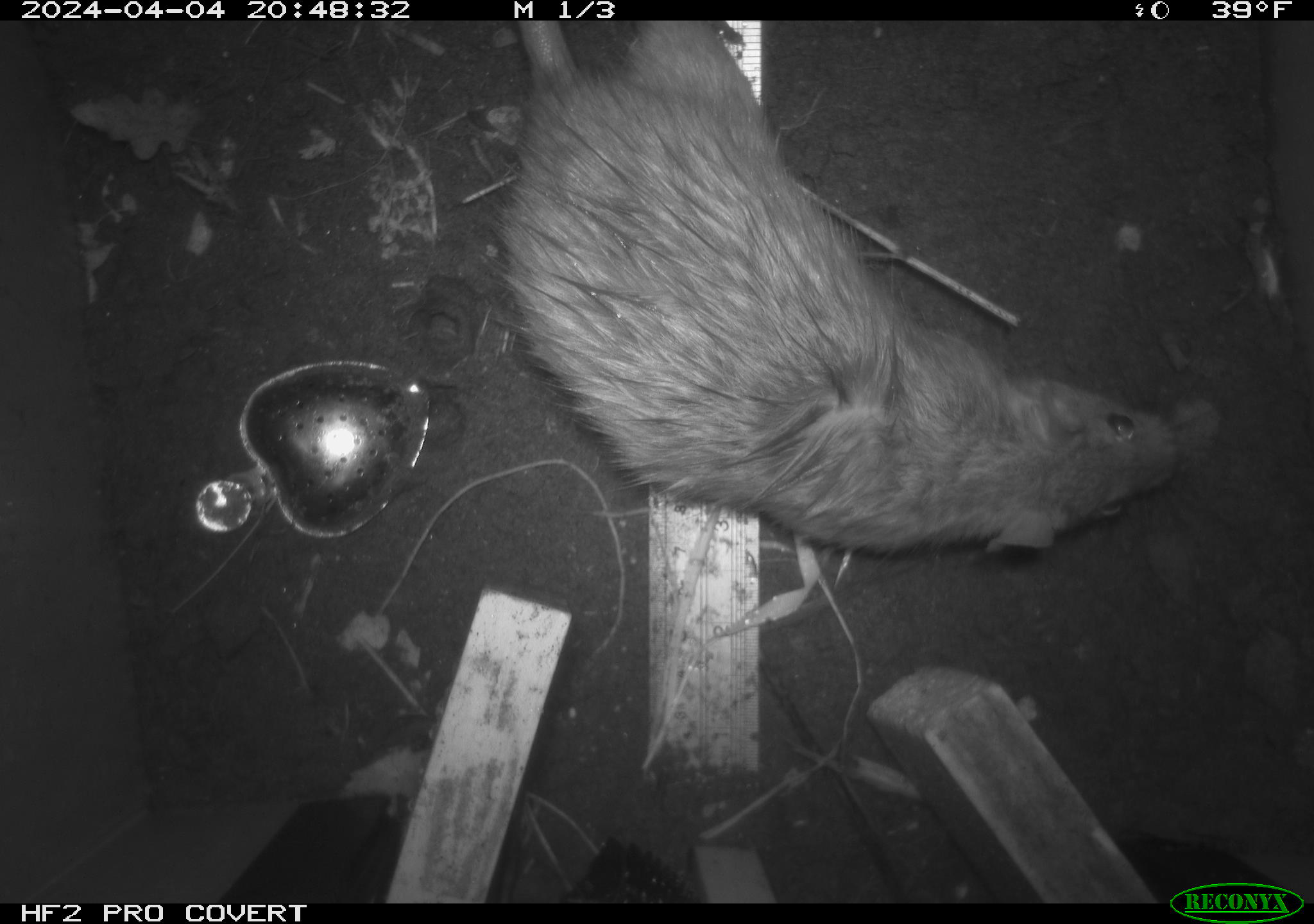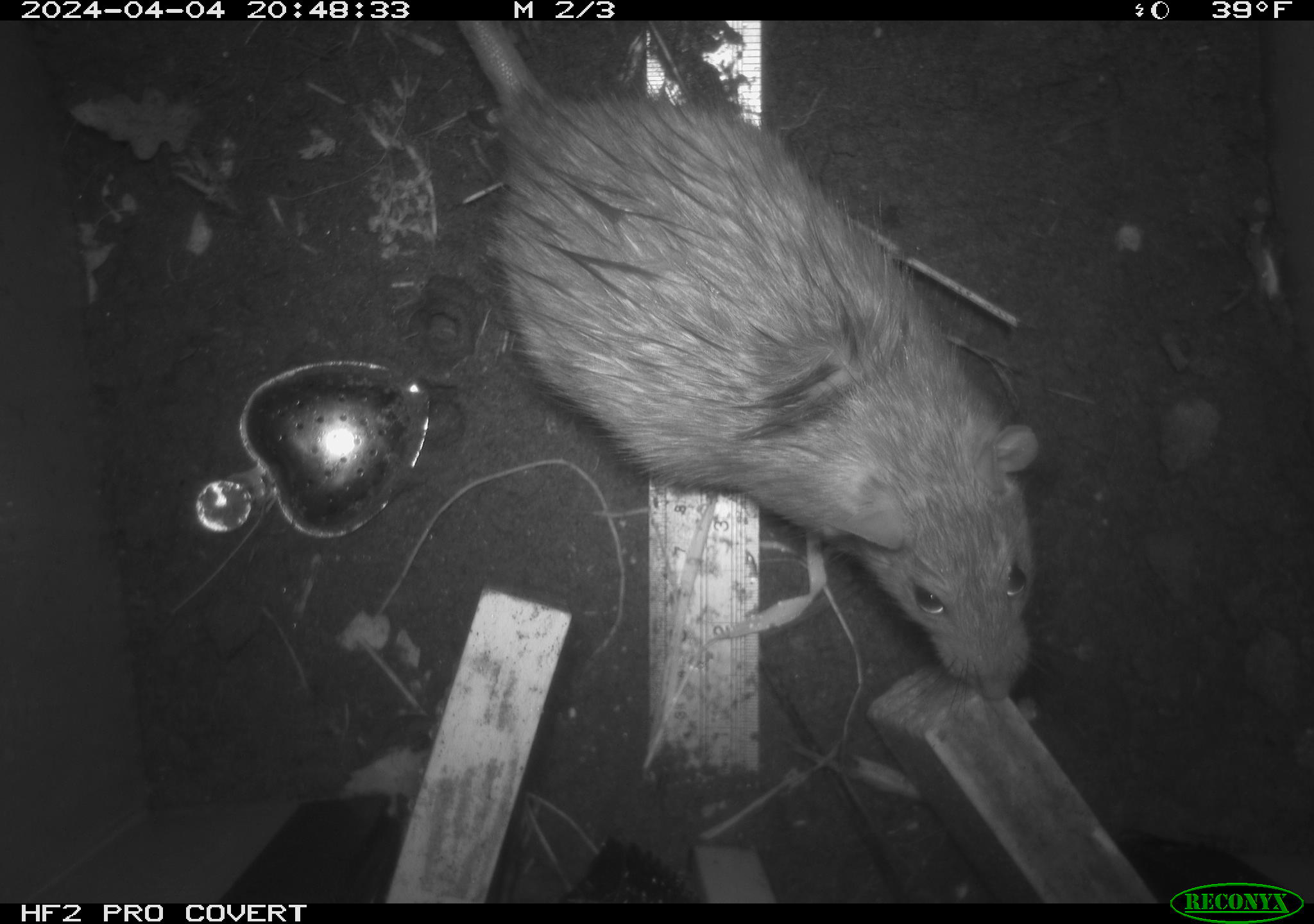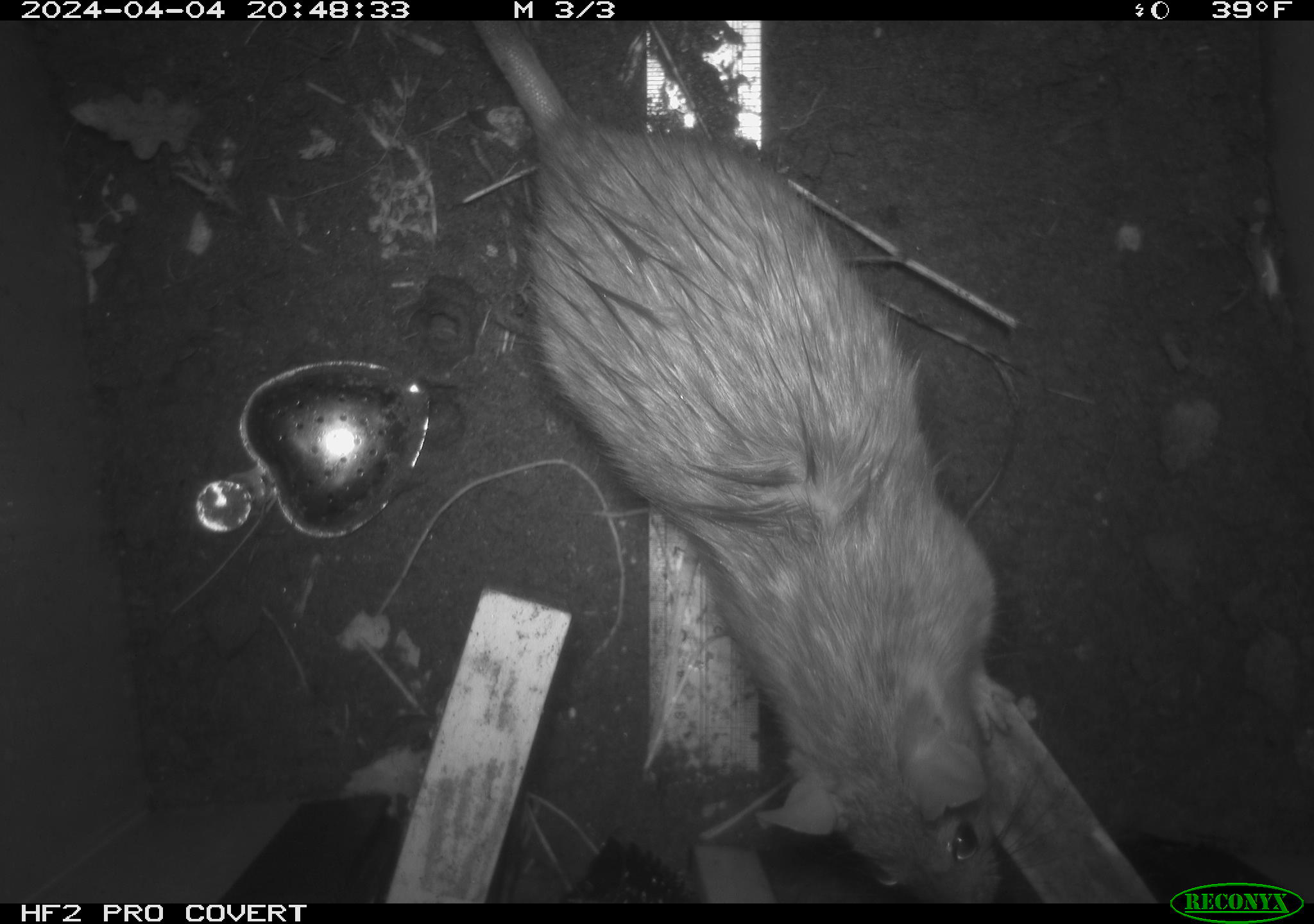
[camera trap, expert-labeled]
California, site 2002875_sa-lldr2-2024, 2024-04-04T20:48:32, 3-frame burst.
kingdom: Animalia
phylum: Chordata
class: Mammalia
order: Rodentia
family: Muridae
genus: Rattus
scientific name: Rattus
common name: rat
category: rattus species